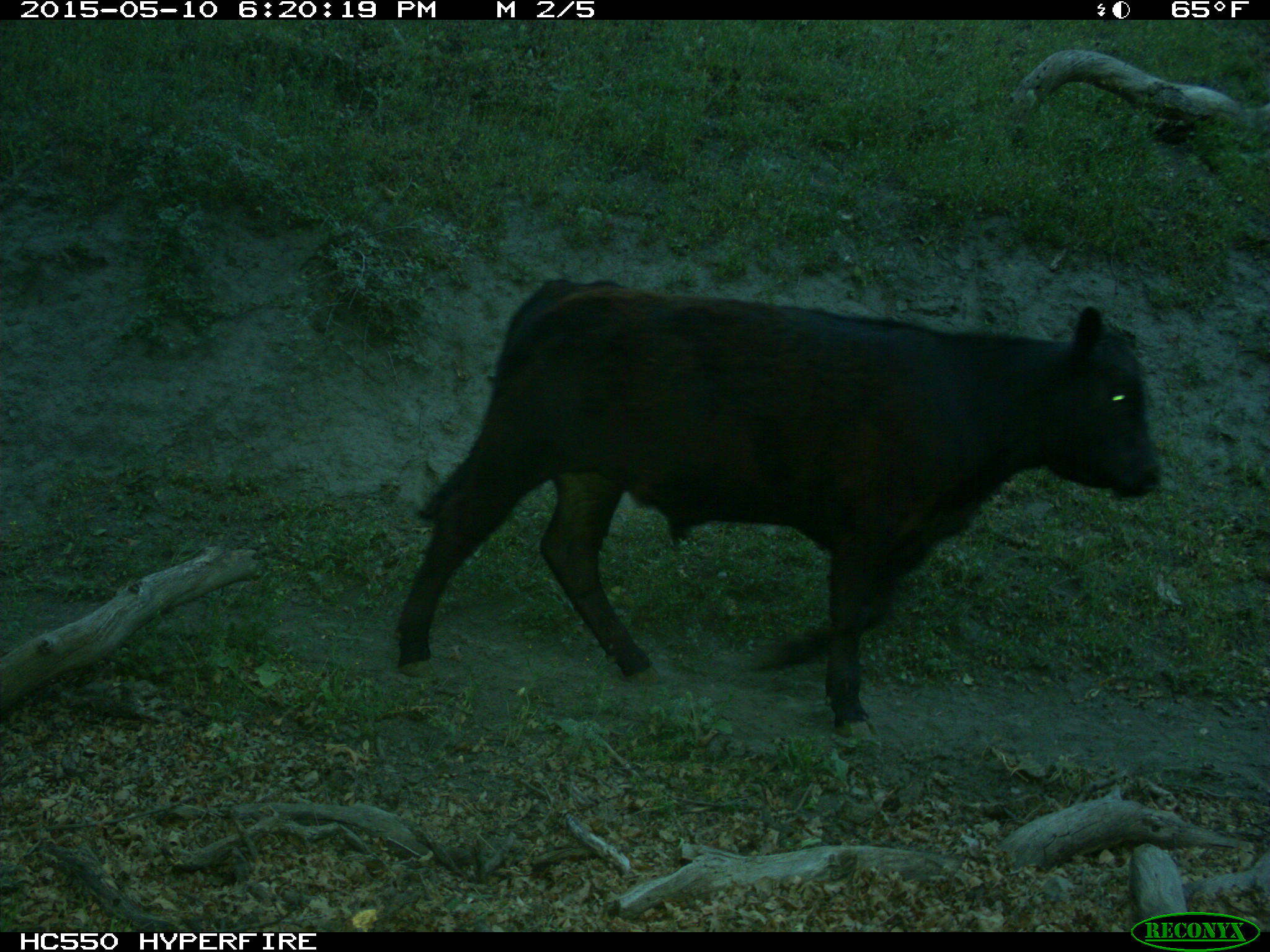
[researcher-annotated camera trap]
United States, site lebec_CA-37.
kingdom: Animalia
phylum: Chordata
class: Mammalia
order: Artiodactyla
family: Bovidae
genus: Bos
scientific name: Bos taurus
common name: domestic cow